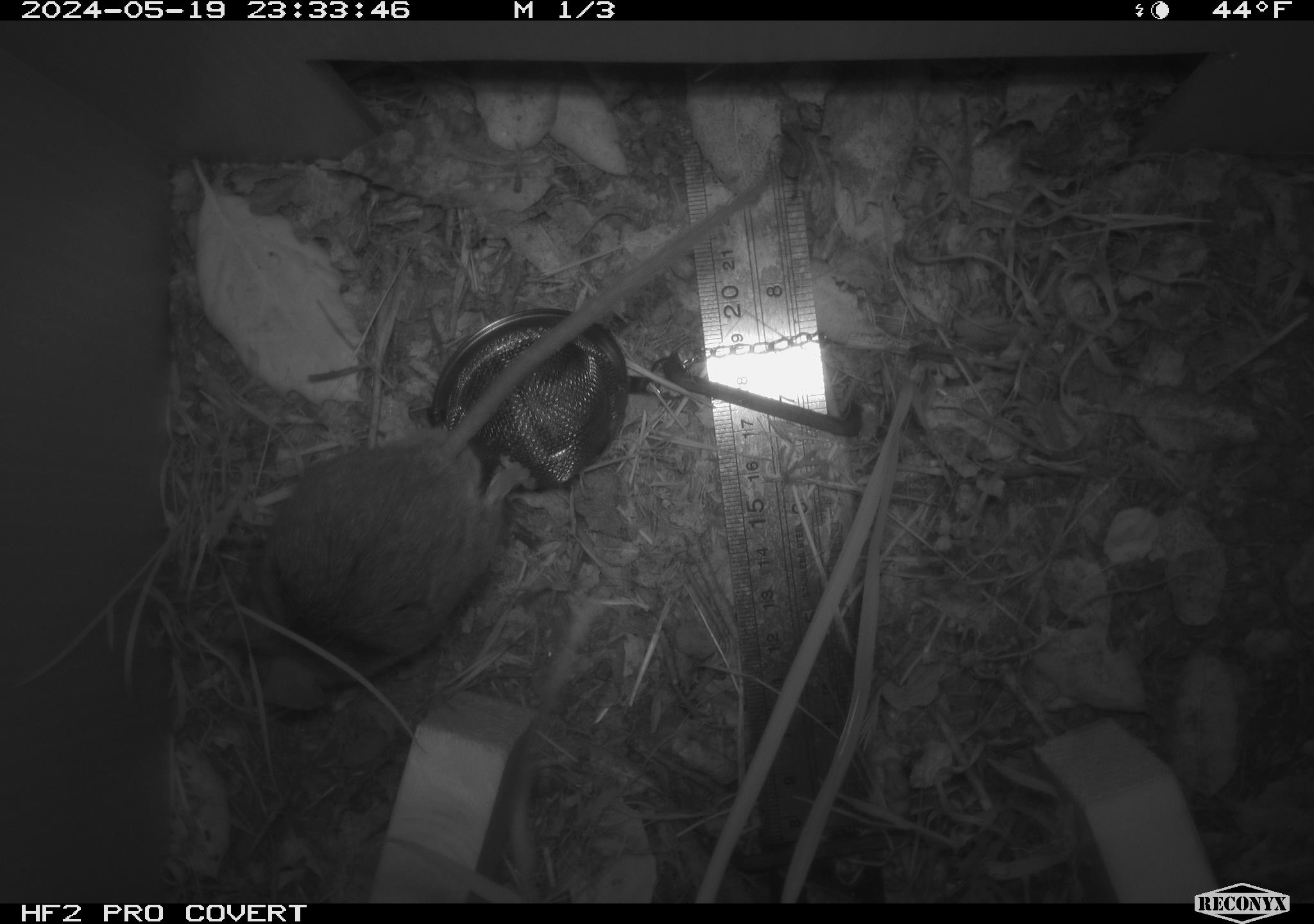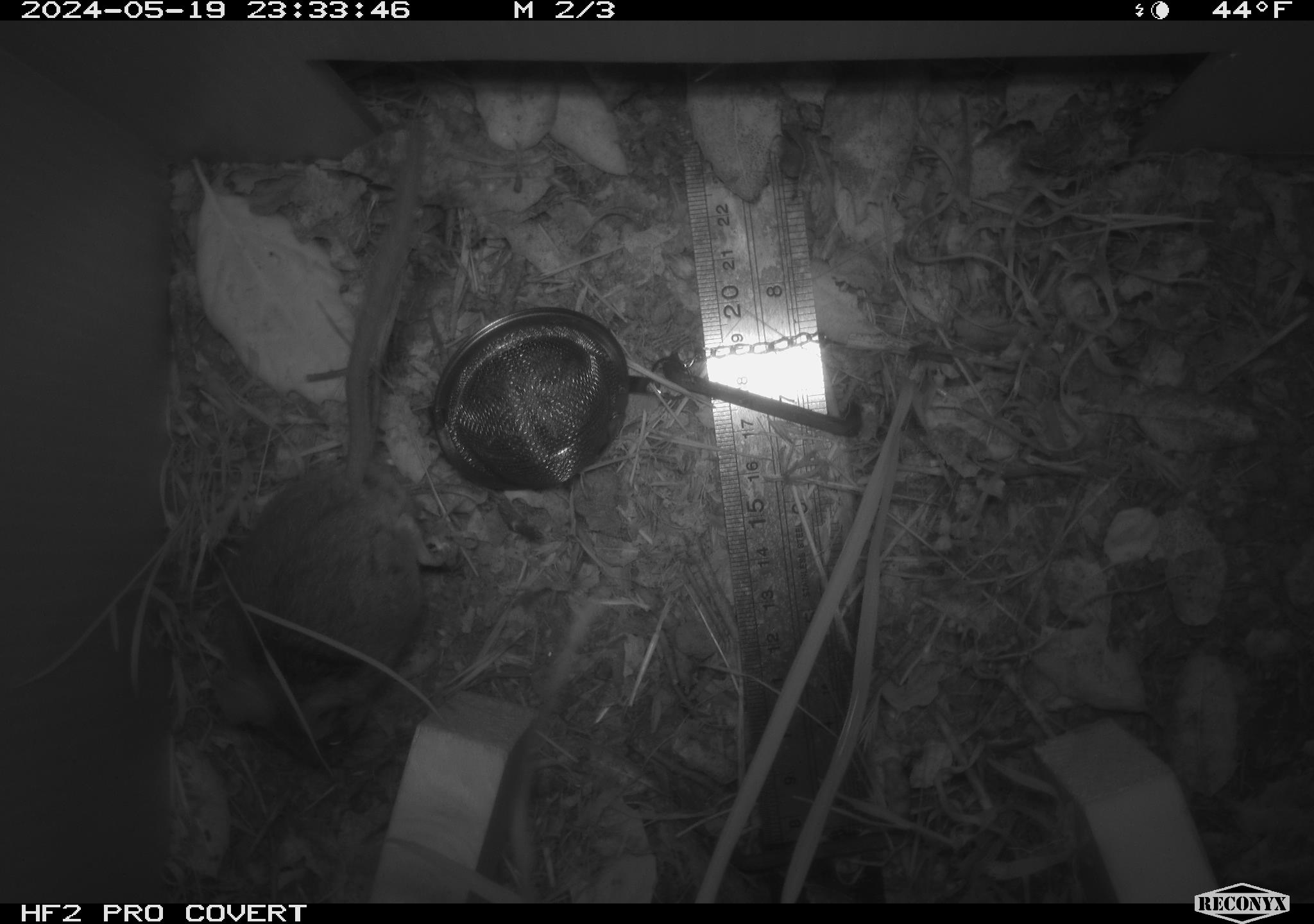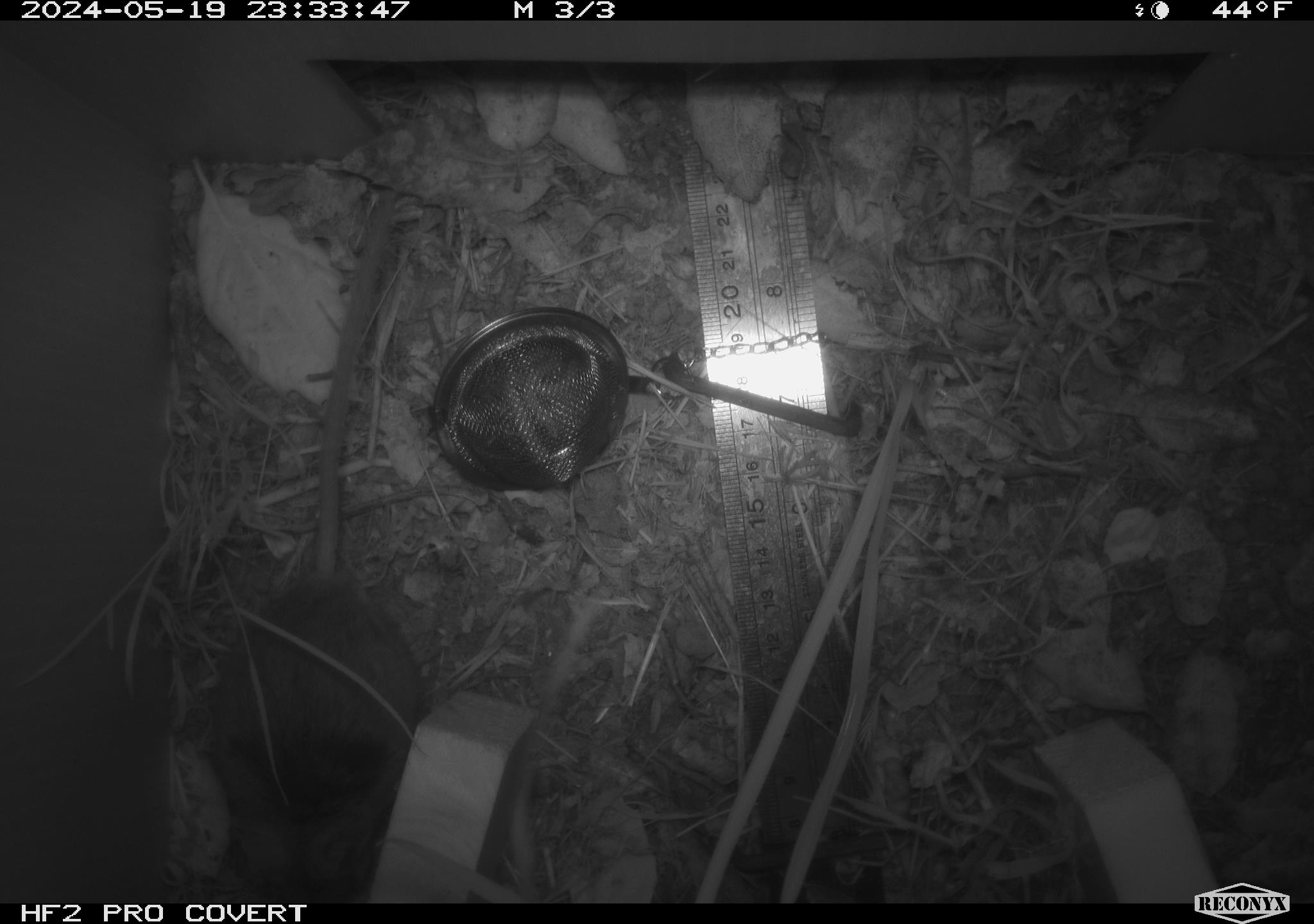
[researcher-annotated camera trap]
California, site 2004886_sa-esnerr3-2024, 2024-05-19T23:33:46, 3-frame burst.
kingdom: Animalia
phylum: Chordata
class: Mammalia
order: Rodentia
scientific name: Rodentia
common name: rodent